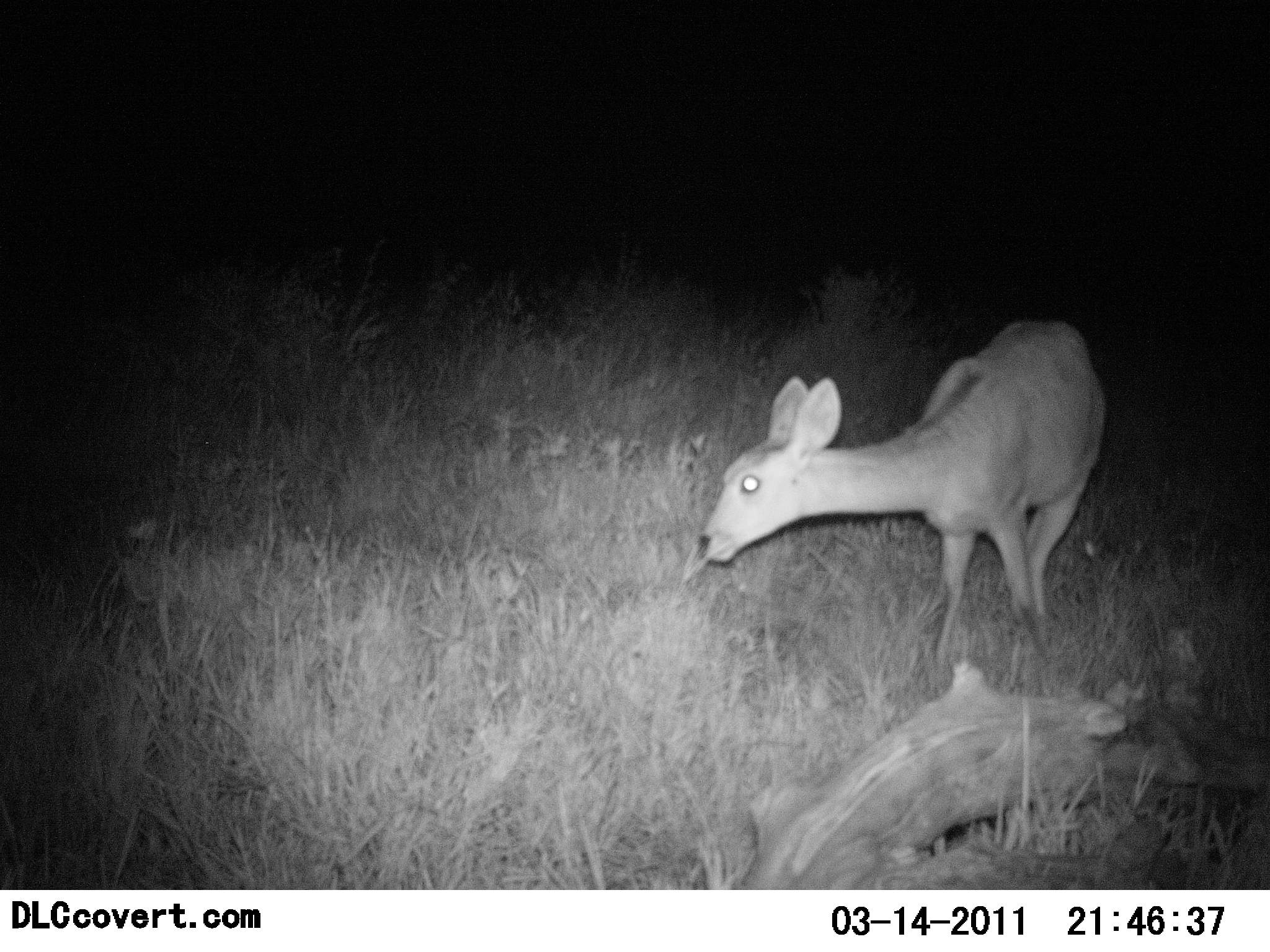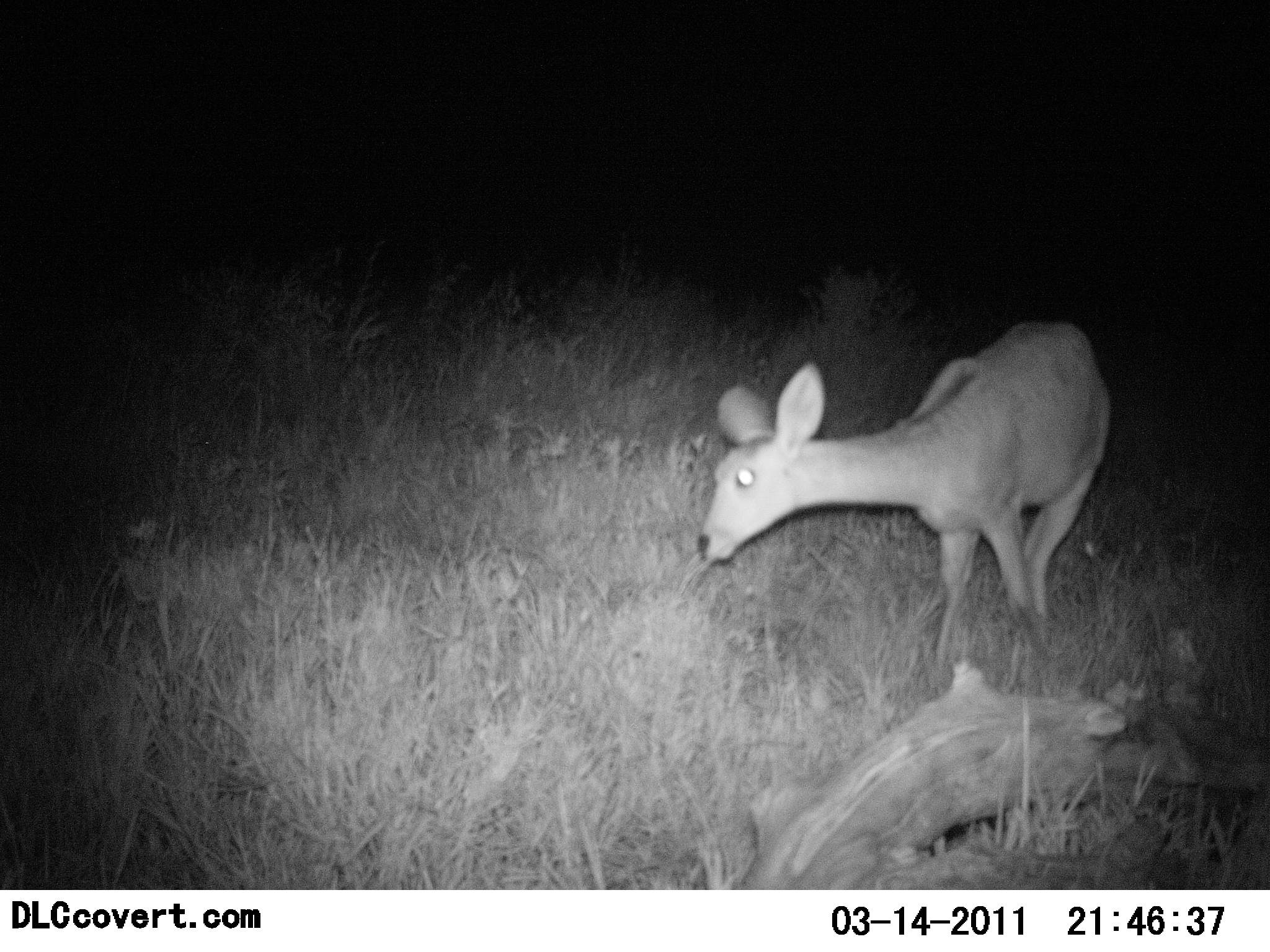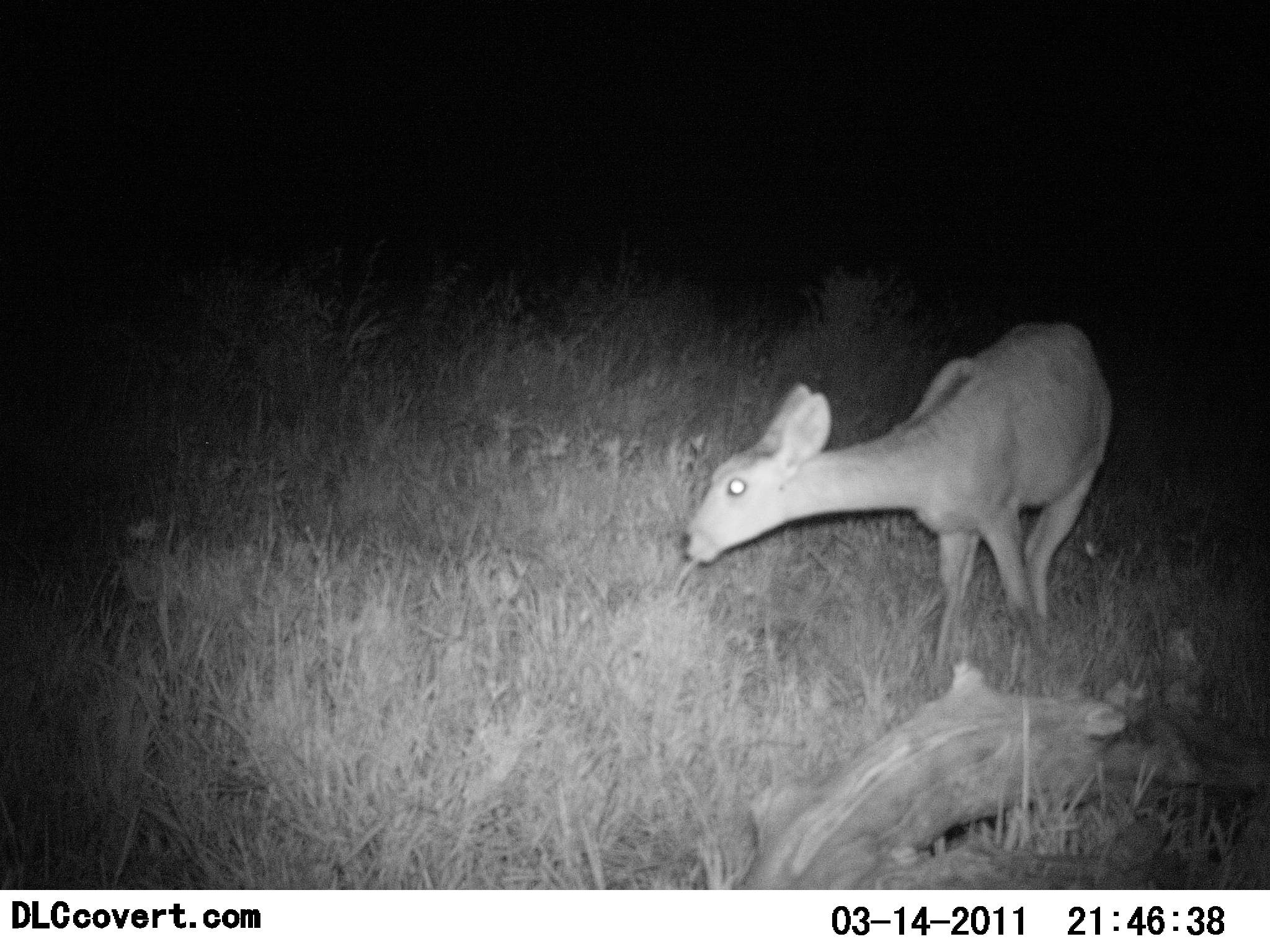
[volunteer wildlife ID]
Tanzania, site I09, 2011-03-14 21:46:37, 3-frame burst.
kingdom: Animalia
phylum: Chordata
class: Mammalia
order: Artiodactyla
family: Bovidae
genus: Redunca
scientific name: Redunca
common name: reedbuck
Reedbuck (Redunca), count 1. Behavior (volunteer vote fractions): standing 31%, resting 0%, moving 8%, interacting 0%. Young present (vote fraction): 0%. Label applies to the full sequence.